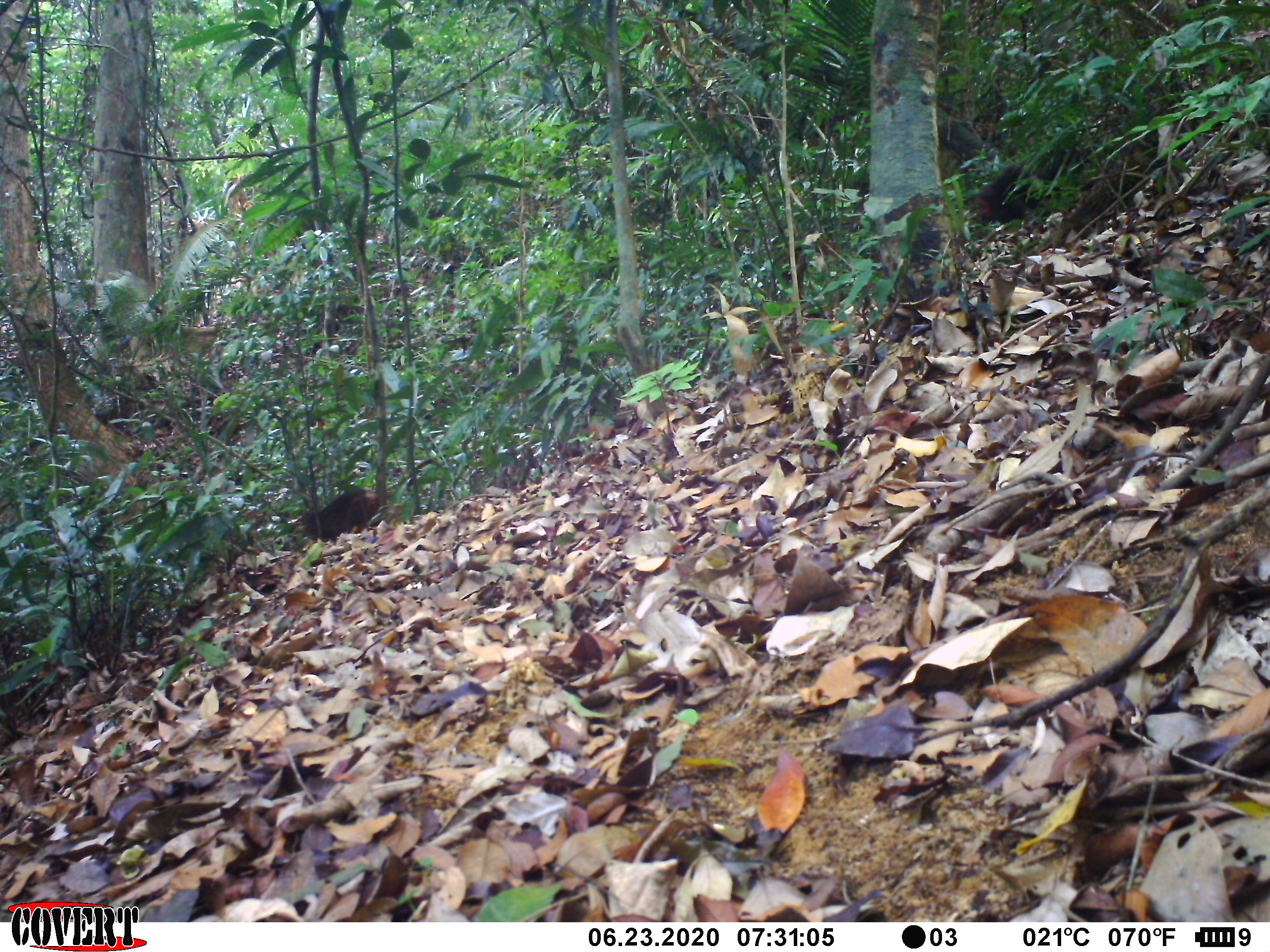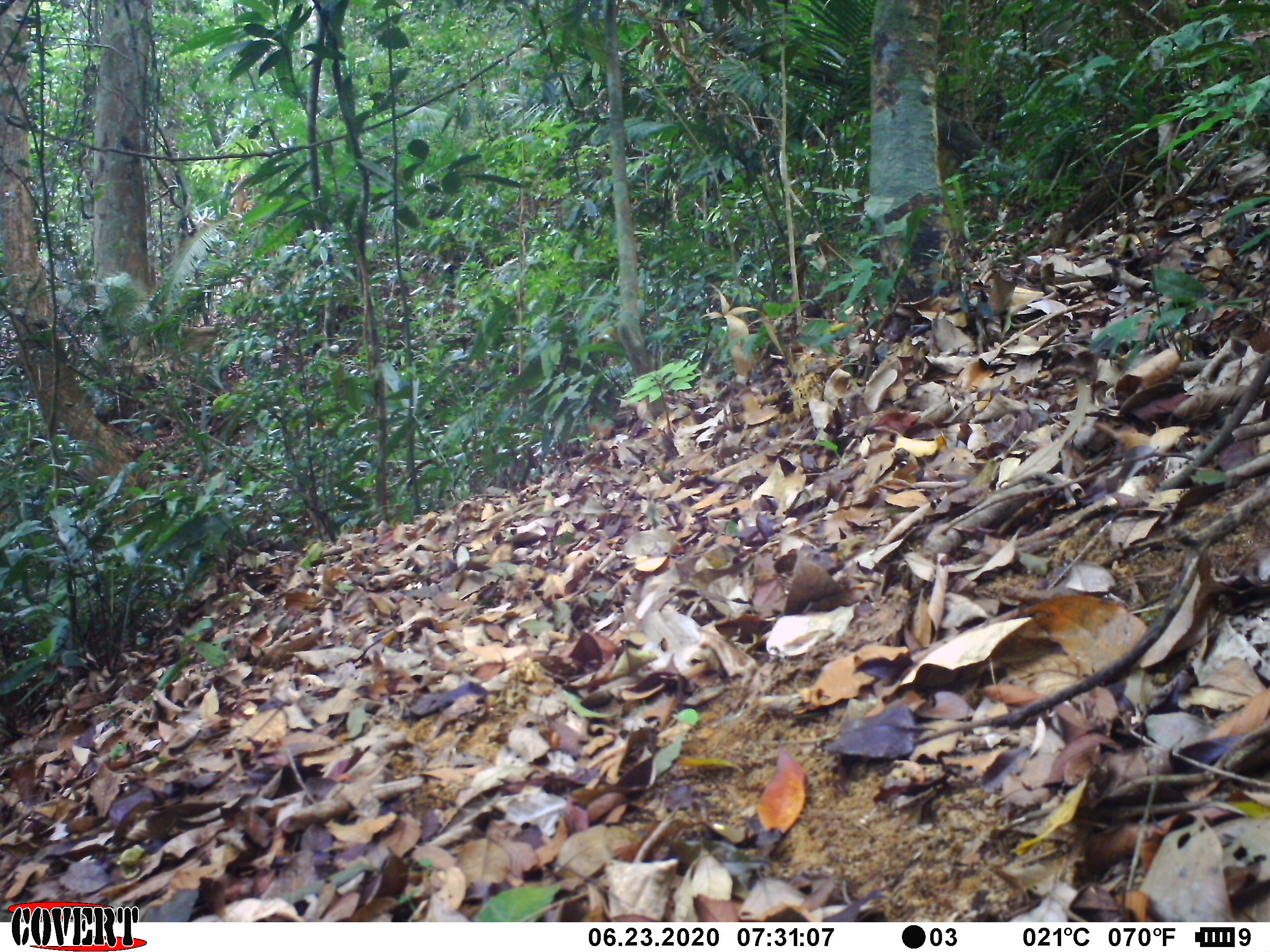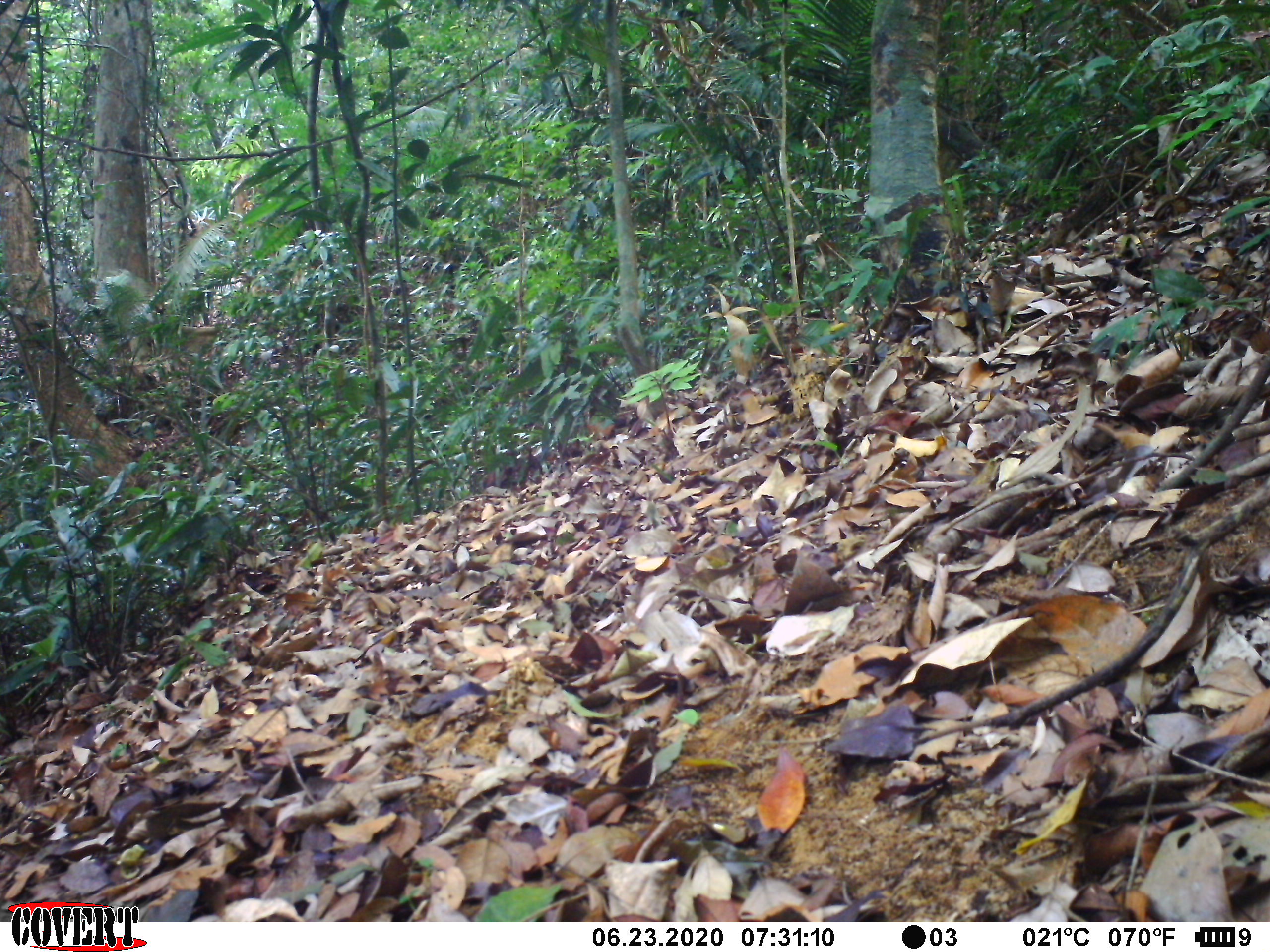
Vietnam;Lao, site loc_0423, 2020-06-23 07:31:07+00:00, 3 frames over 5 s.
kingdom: Animalia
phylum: Chordata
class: Mammalia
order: Primates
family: Cercopithecidae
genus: Macaca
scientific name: Macaca arctoides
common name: stump-tailed macaque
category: stump tailed macaque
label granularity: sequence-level